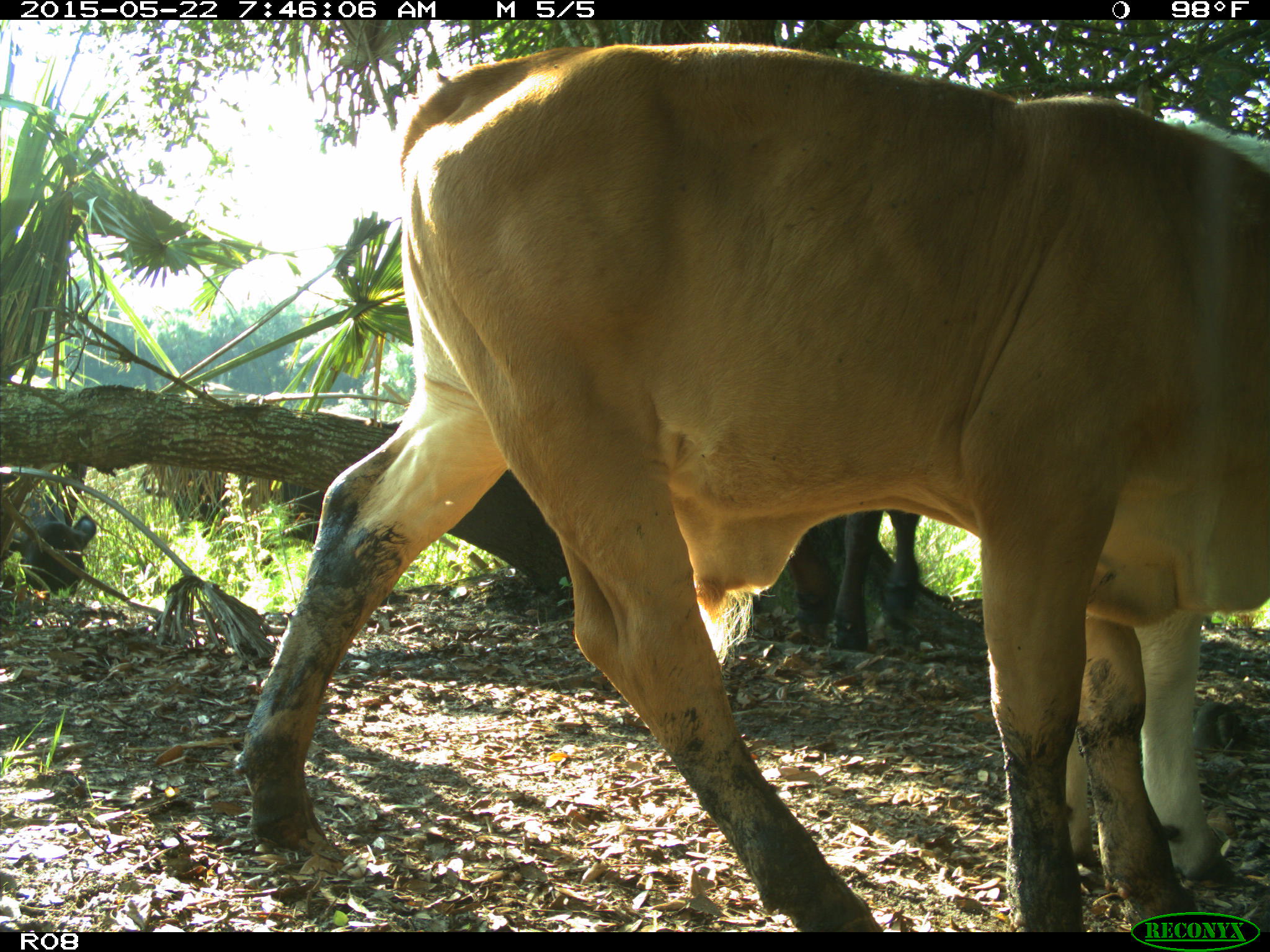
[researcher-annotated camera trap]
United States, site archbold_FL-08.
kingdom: Animalia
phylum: Chordata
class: Mammalia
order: Artiodactyla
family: Bovidae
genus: Bos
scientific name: Bos taurus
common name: domestic cow